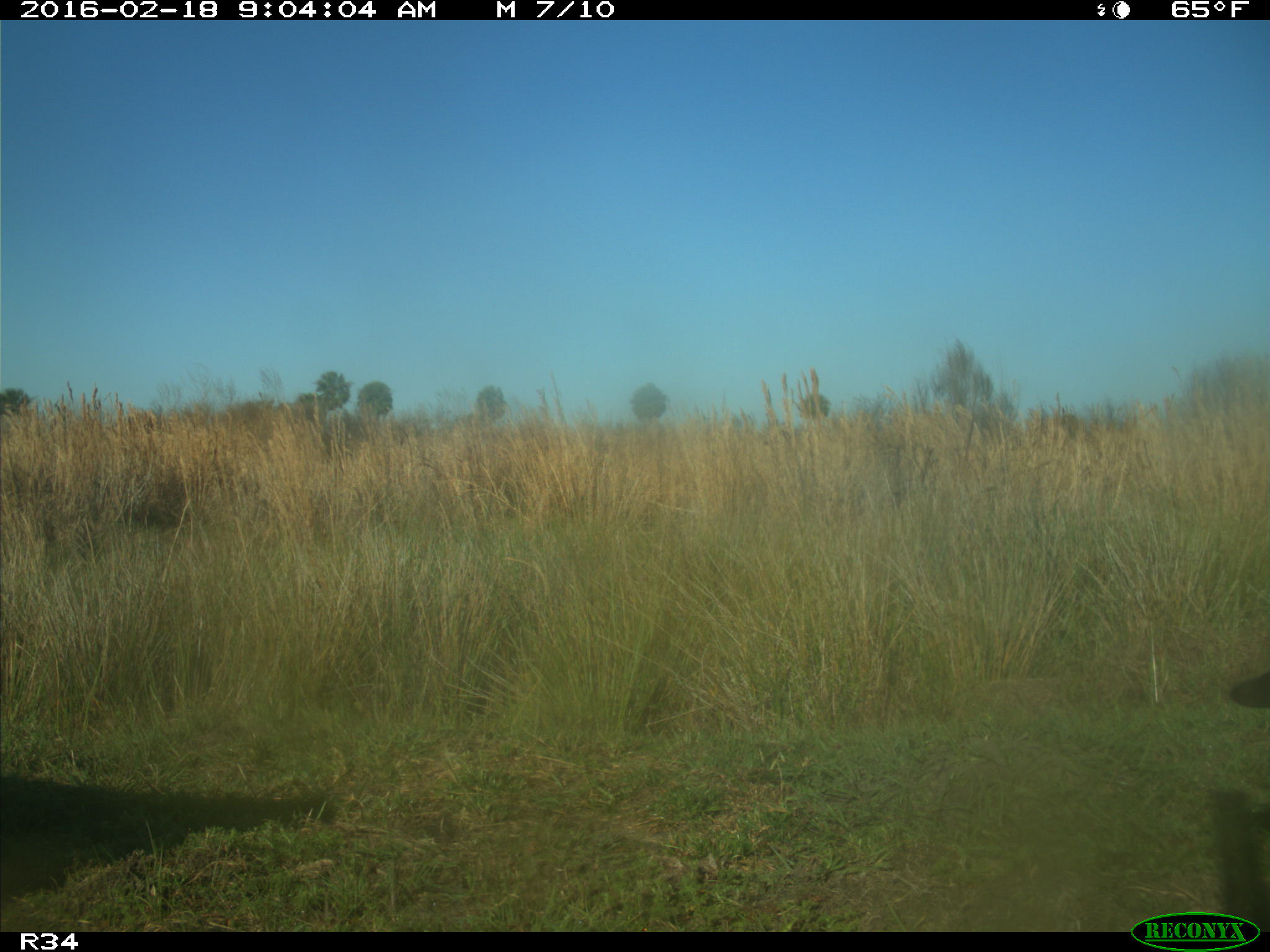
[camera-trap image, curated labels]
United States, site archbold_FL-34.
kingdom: Animalia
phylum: Chordata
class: Mammalia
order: Artiodactyla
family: Bovidae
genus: Bos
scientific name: Bos taurus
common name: domestic cow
Bos taurus (domestic cow).